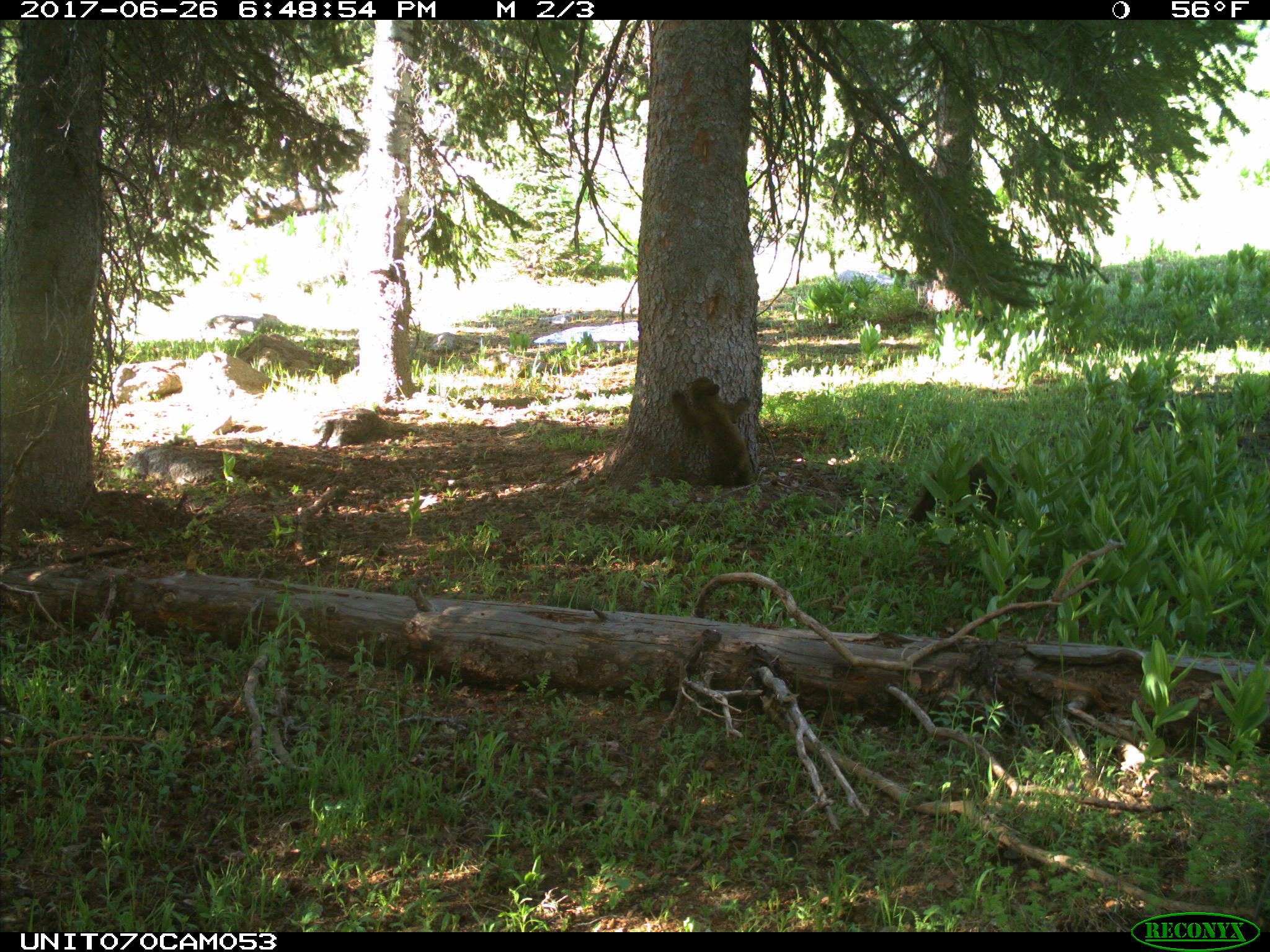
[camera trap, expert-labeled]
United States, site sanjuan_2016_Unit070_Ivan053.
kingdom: Animalia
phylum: Chordata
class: Mammalia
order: Carnivora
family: Ursidae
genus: Ursus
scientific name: Ursus americanus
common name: american black bear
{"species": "Ursus americanus (american black bear)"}